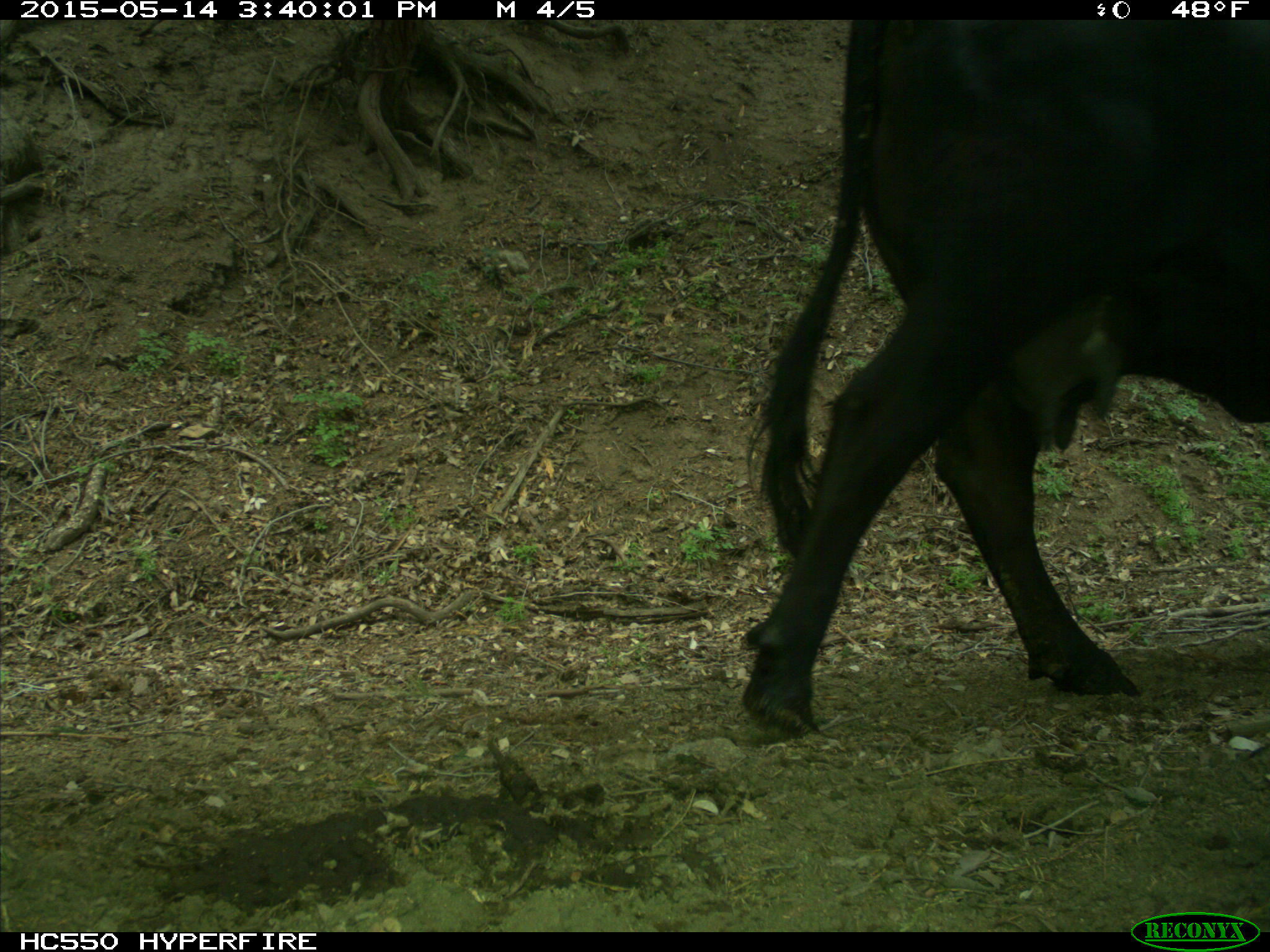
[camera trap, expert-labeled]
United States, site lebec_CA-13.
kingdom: Animalia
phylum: Chordata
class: Mammalia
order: Artiodactyla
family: Bovidae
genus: Bos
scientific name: Bos taurus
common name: domestic cow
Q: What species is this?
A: Bos taurus (domestic cow).